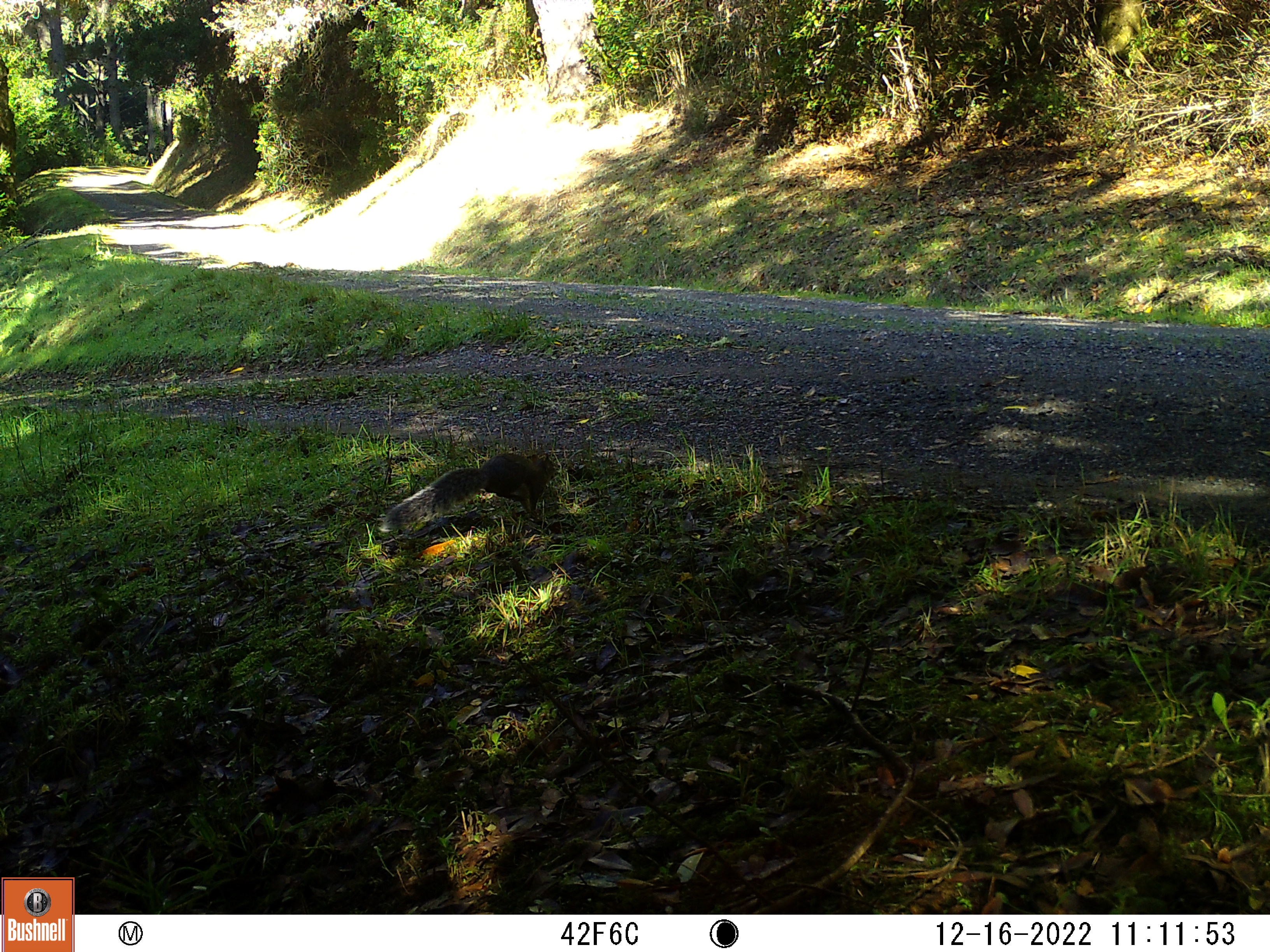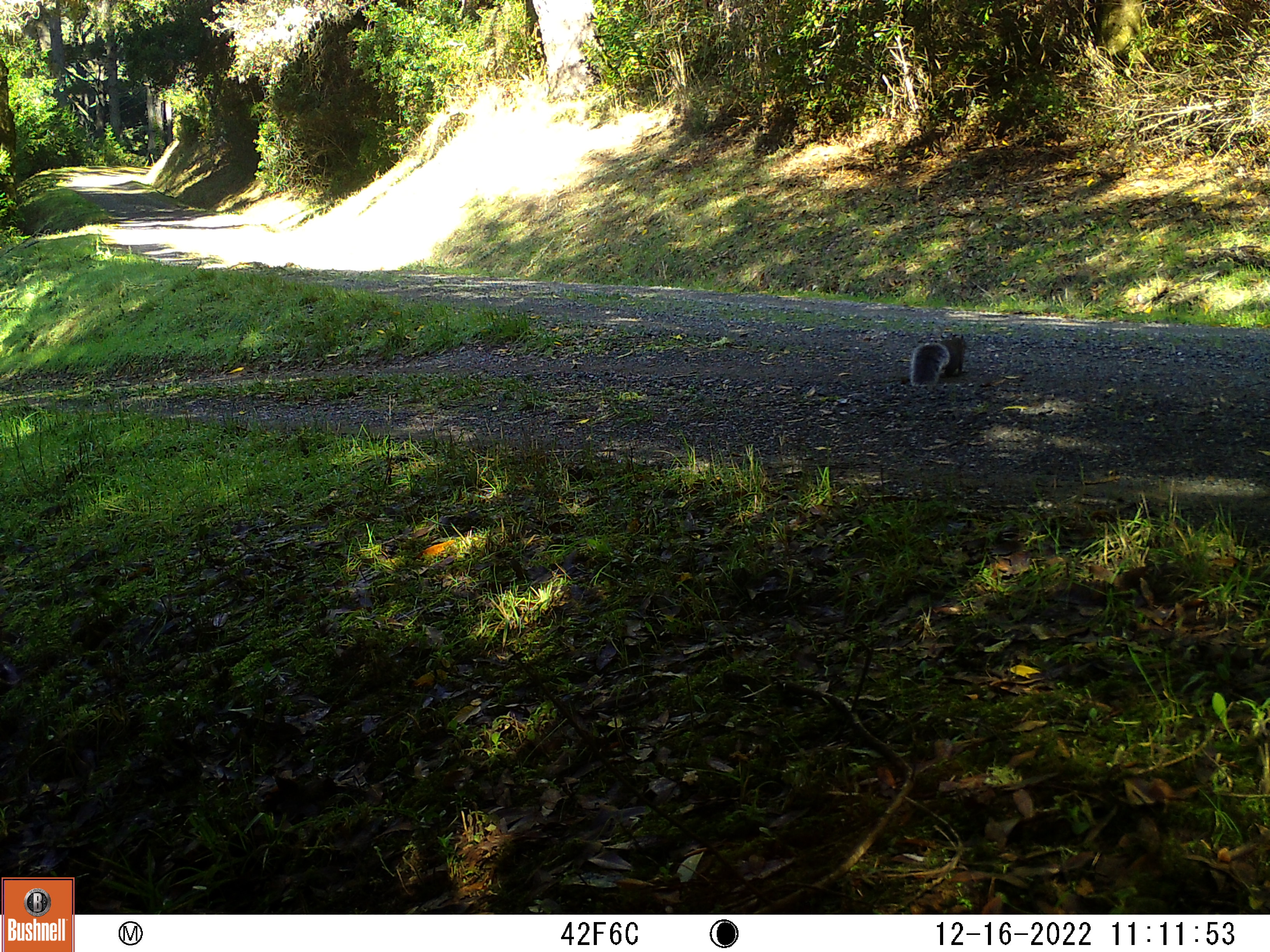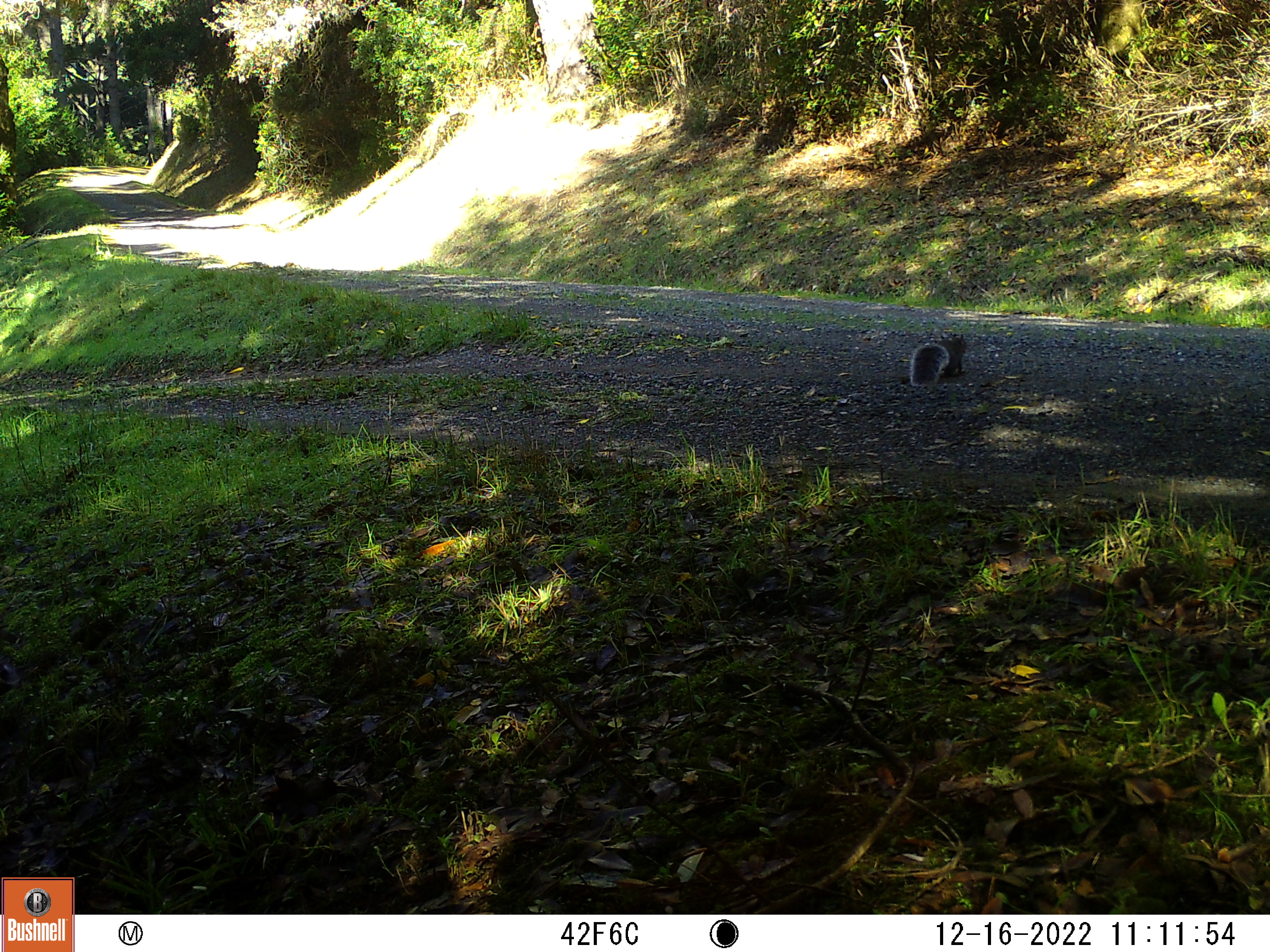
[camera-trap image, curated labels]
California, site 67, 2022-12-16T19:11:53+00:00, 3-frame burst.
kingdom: Animalia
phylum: Chordata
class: Mammalia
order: Rodentia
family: Sciuridae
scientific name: Sciuridae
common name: squirrel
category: unknown squirrel